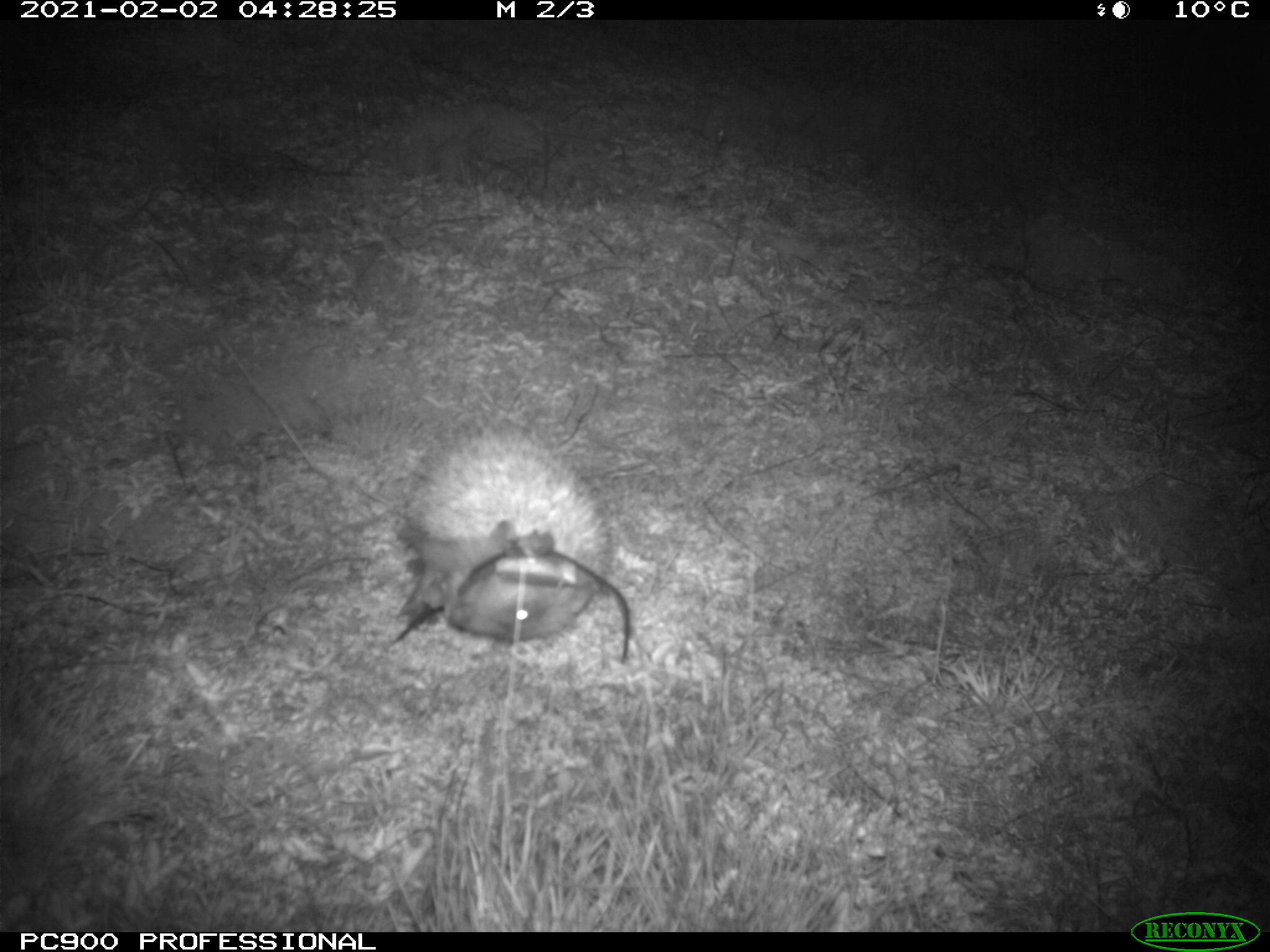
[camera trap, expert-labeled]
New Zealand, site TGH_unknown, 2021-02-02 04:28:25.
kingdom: Animalia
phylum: Chordata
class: Mammalia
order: Eulipotyphla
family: Erinaceidae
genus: Erinaceus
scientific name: Erinaceus europaeus europaeus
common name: european hedgehog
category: hedgehog